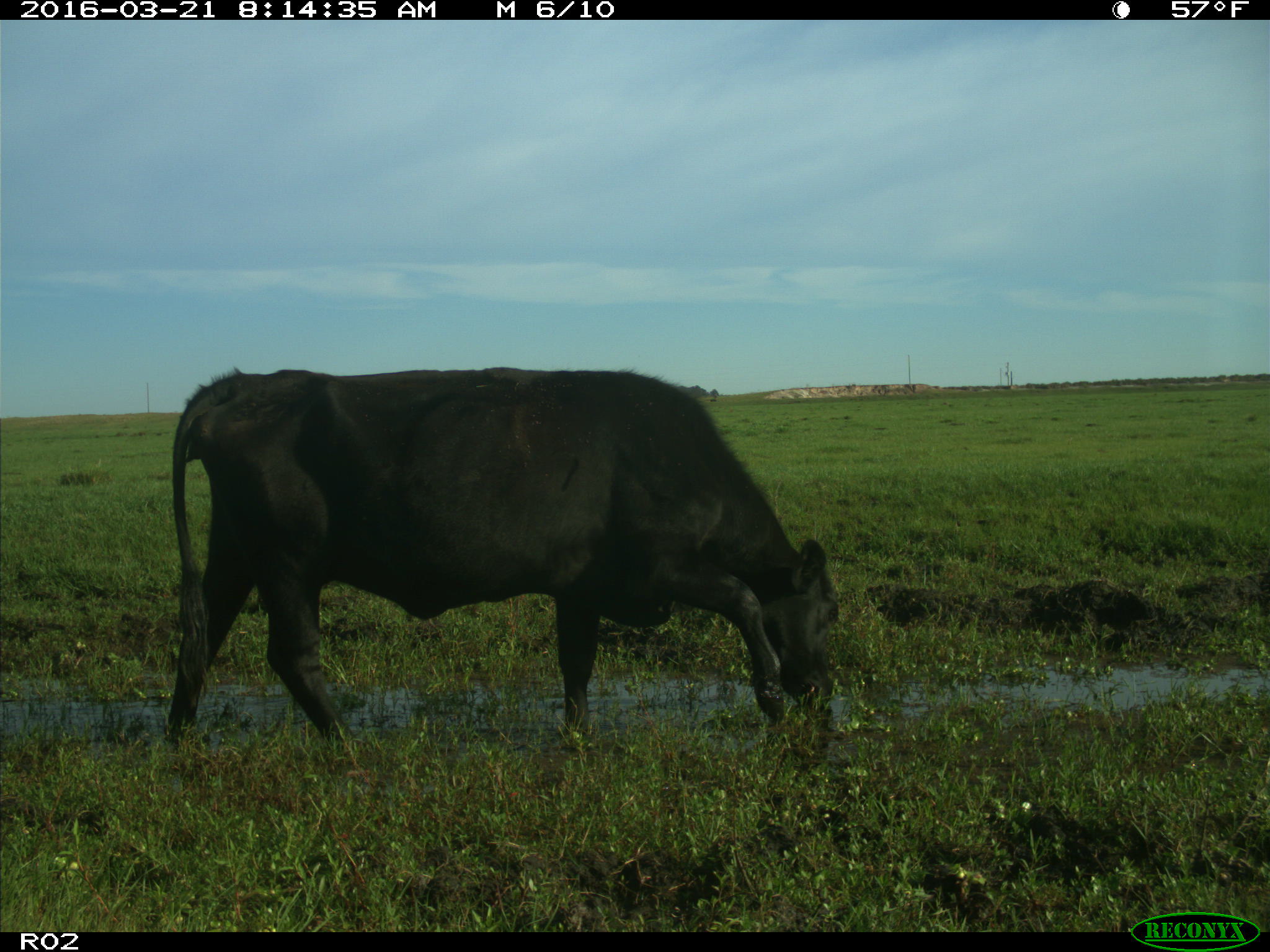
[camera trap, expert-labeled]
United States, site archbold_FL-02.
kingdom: Animalia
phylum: Chordata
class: Mammalia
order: Artiodactyla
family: Bovidae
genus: Bos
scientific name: Bos taurus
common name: domestic cow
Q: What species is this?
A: Bos taurus (domestic cow).